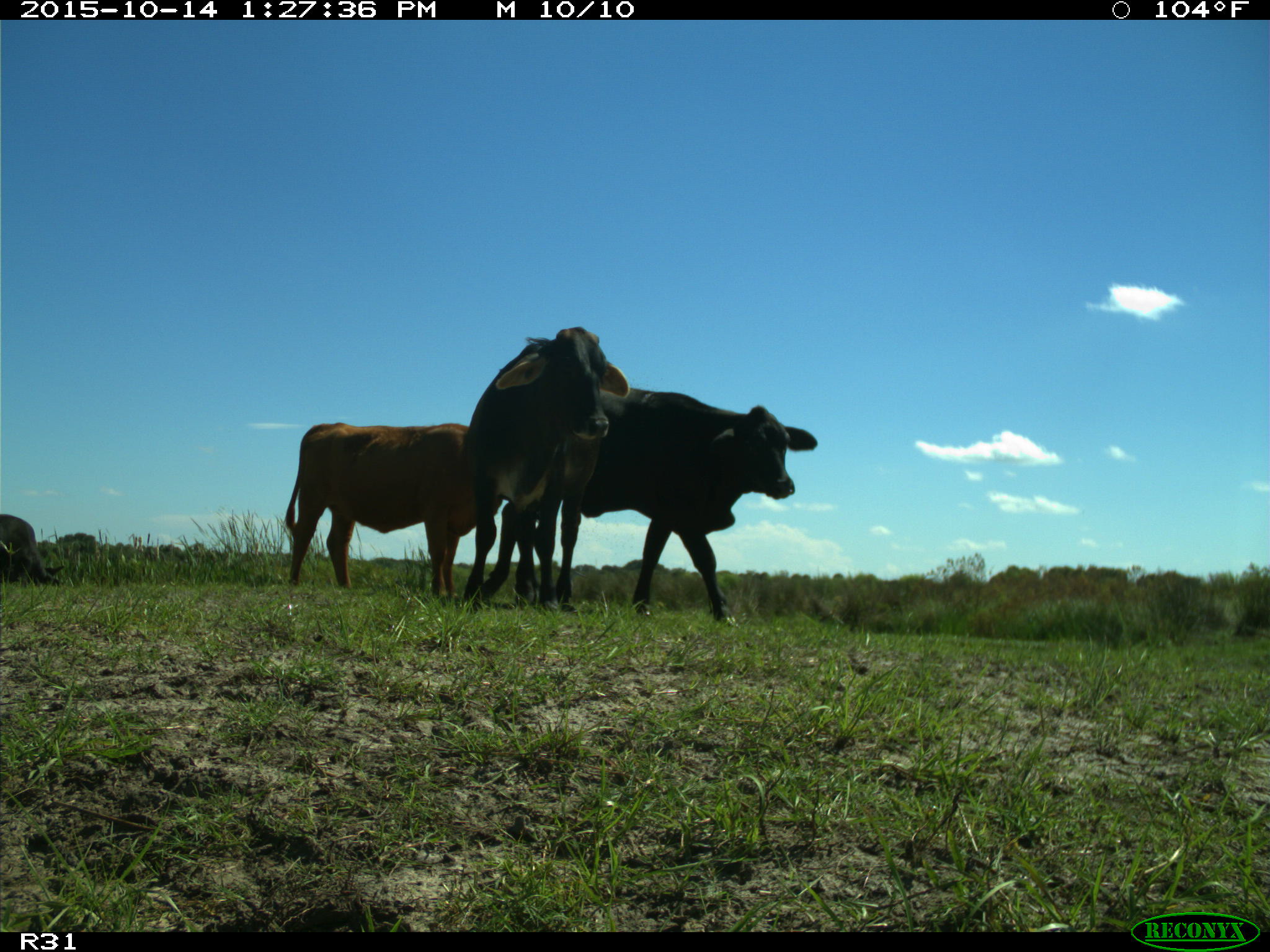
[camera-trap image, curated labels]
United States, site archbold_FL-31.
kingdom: Animalia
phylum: Chordata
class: Mammalia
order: Artiodactyla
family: Bovidae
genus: Bos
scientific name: Bos taurus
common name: domestic cow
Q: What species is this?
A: Bos taurus (domestic cow).